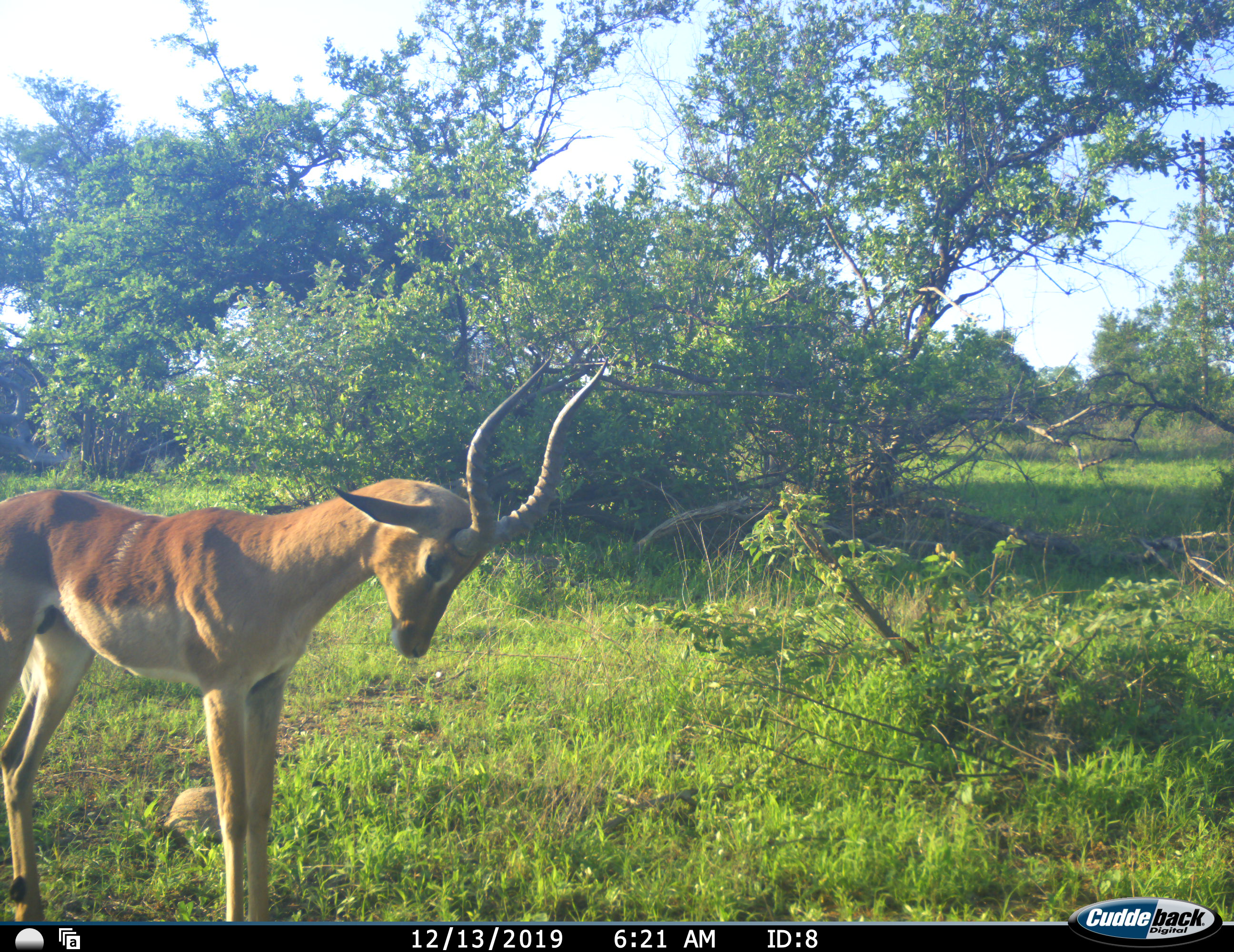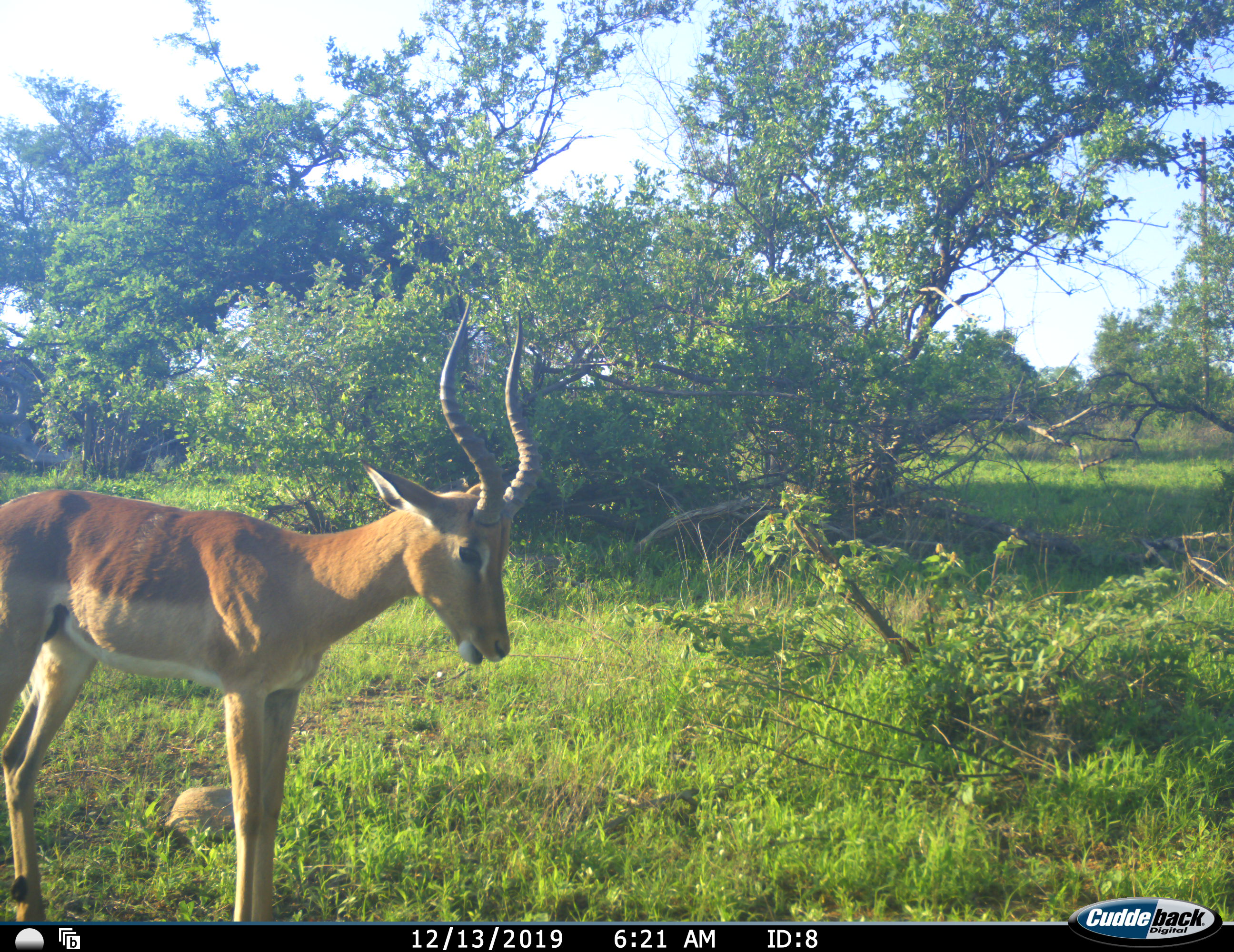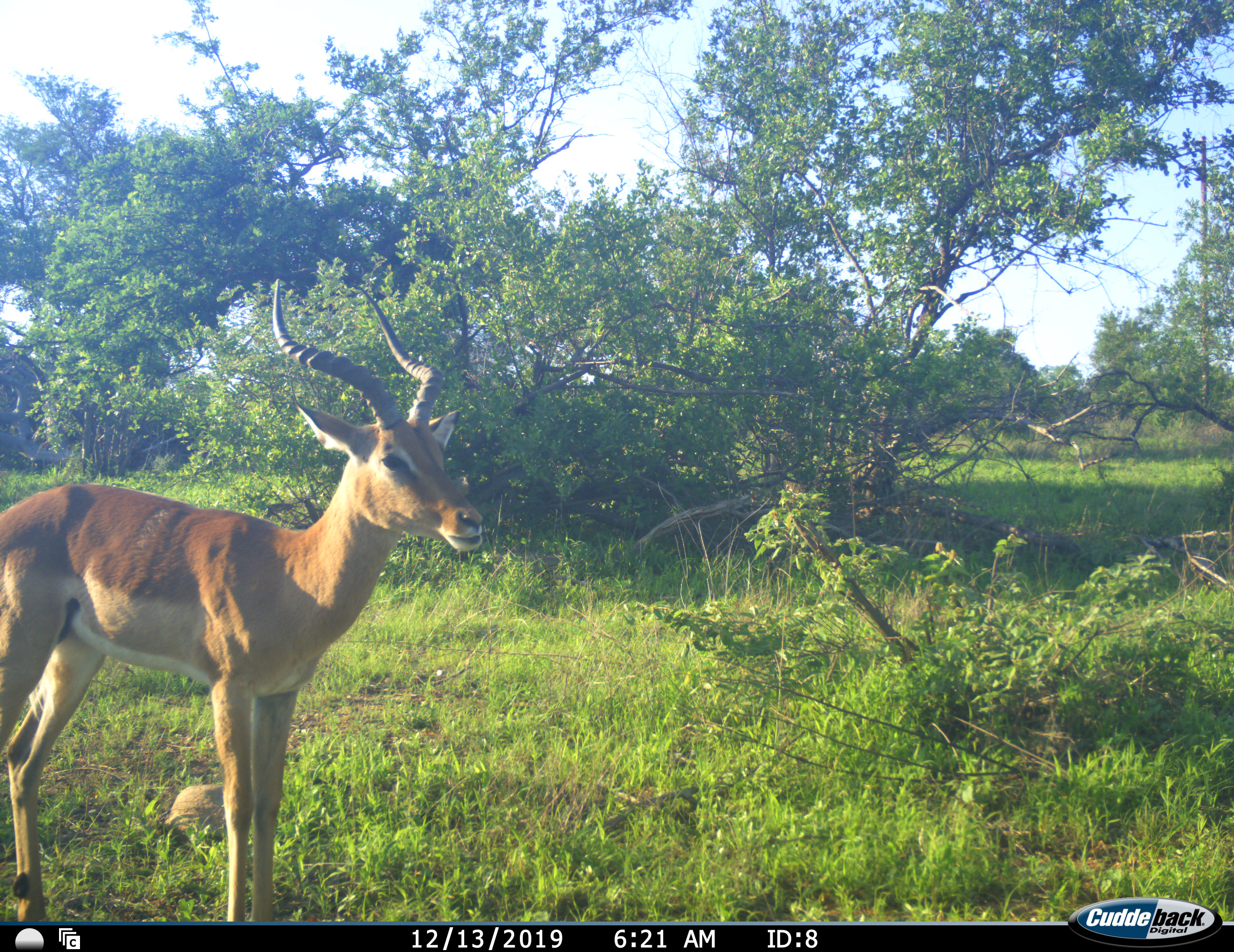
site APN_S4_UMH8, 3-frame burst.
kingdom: Animalia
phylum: Chordata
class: Mammalia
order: Artiodactyla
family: Bovidae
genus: Aepyceros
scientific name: Aepyceros melampus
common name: impala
Impala (Aepyceros melampus), count 1. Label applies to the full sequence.